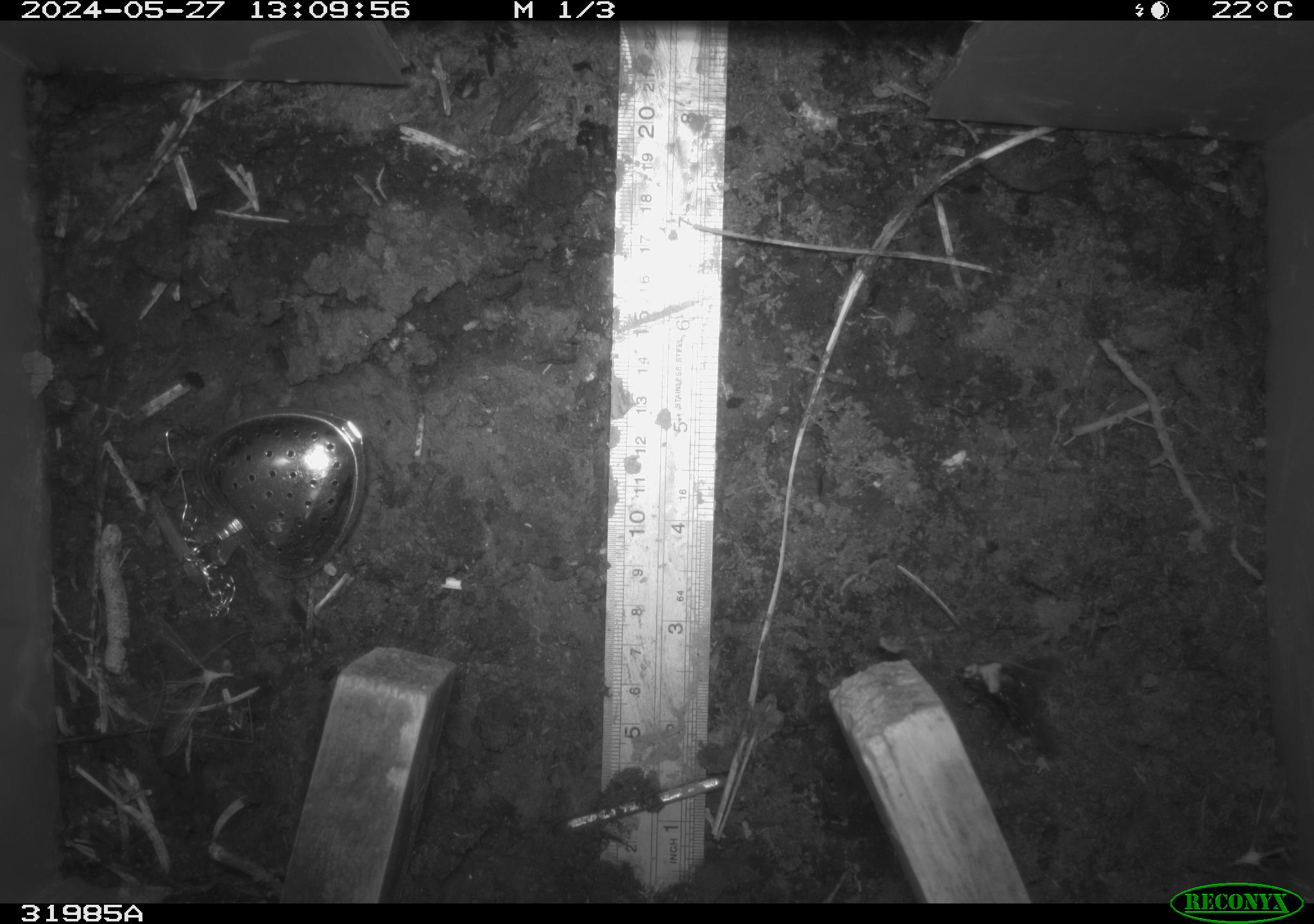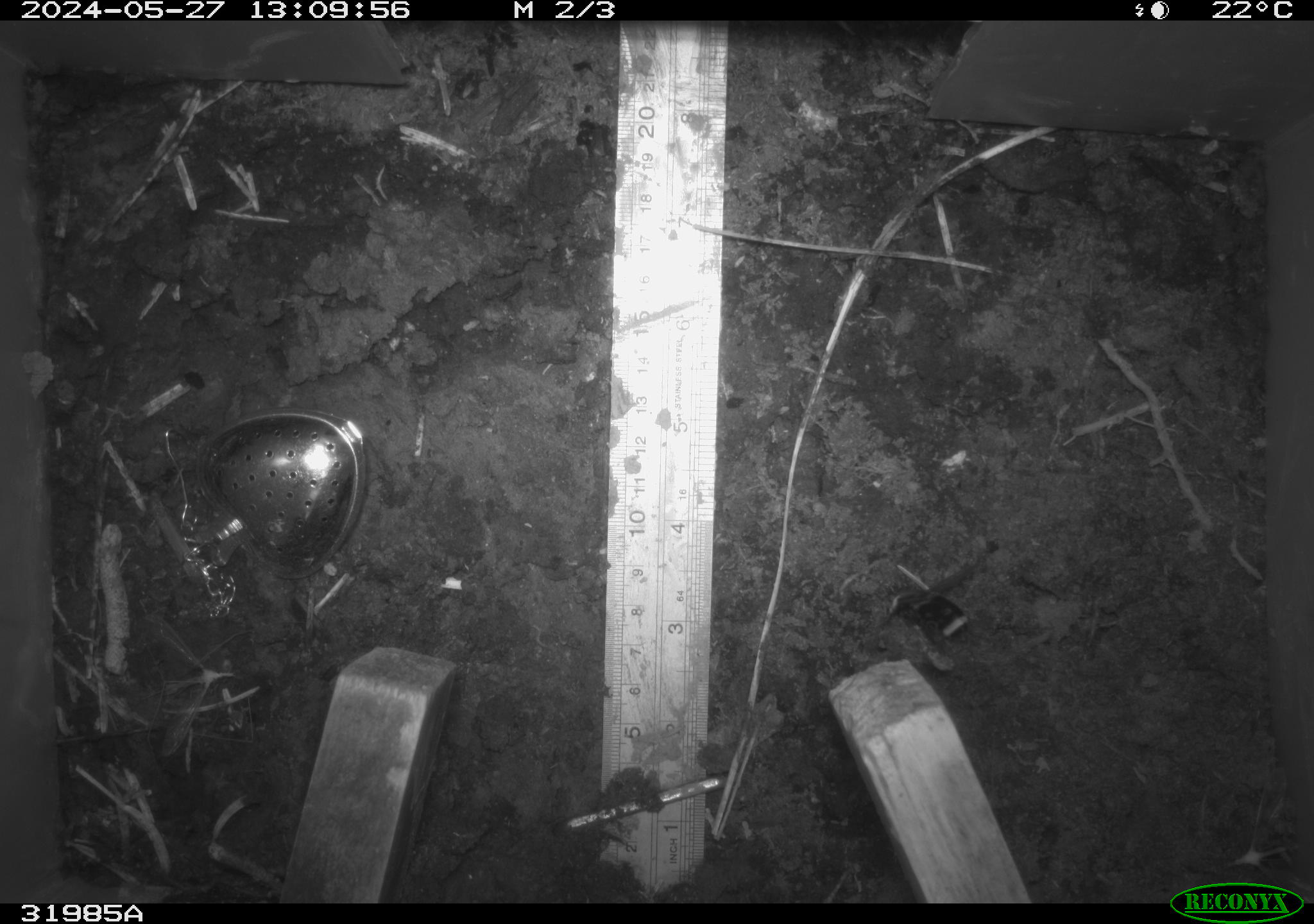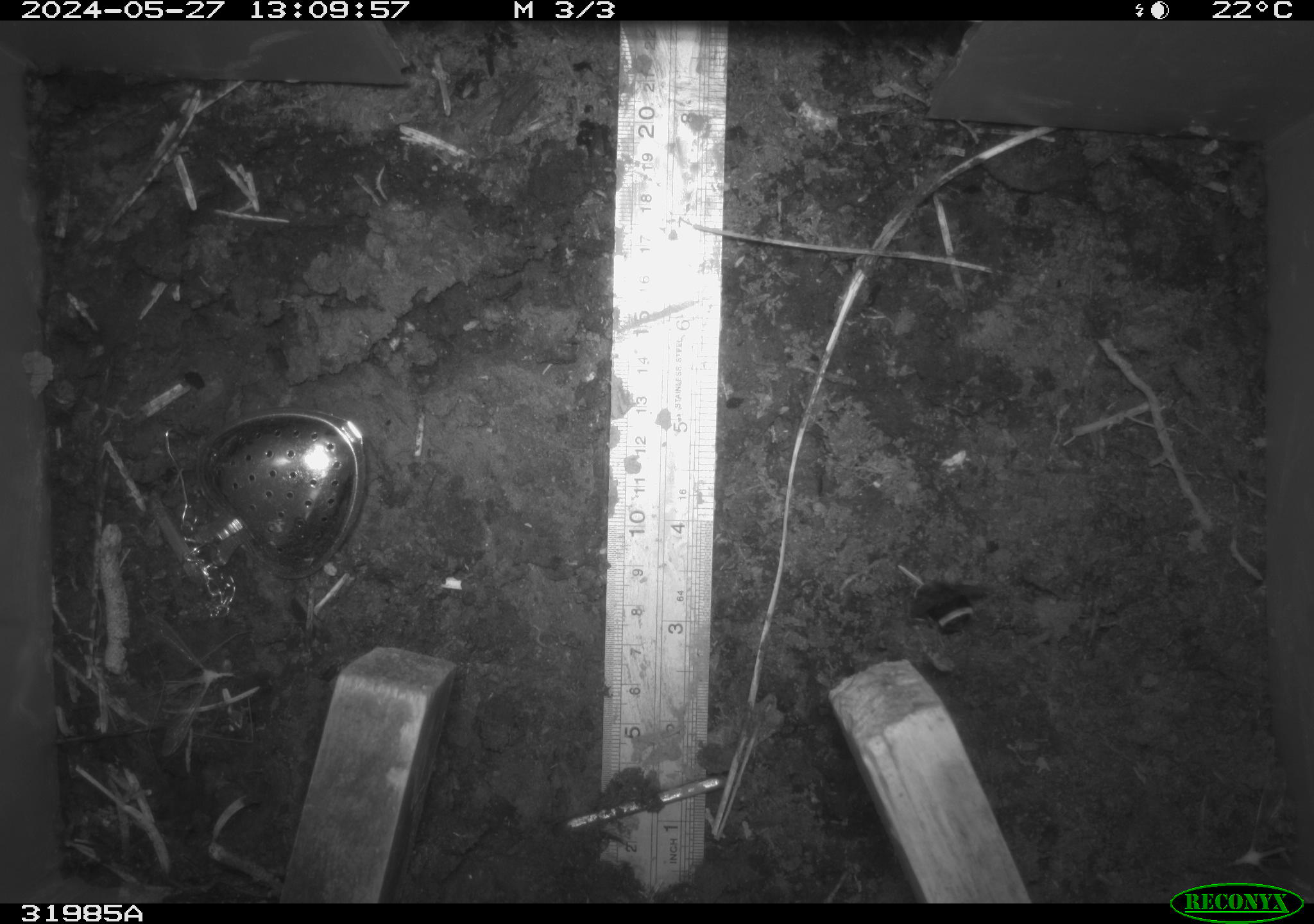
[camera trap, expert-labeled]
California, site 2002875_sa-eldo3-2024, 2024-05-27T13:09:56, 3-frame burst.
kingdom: Animalia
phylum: Arthropoda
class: Insecta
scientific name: Insecta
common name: insect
Insect (Insecta).